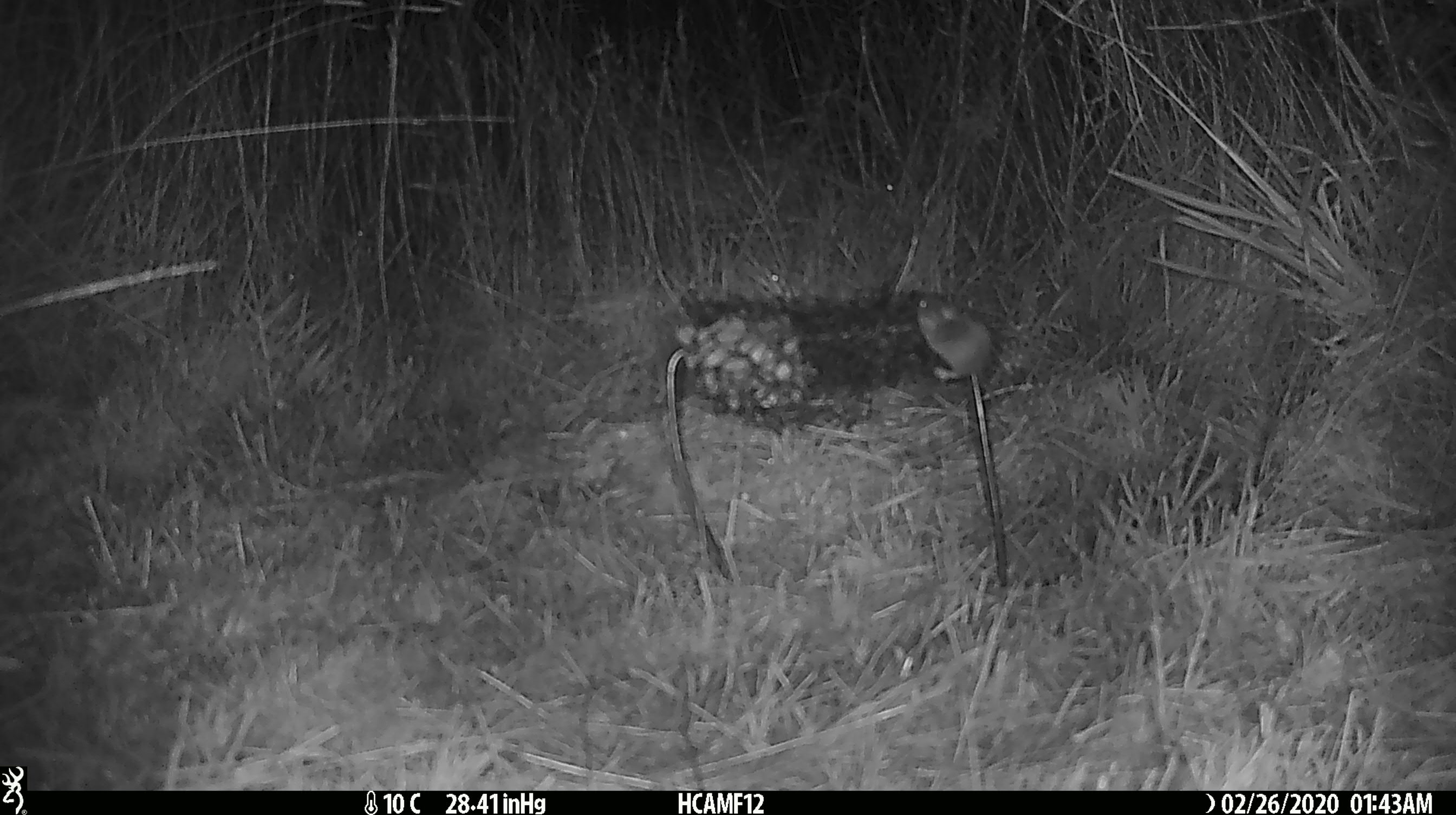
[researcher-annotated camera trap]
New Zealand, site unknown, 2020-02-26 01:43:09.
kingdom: Animalia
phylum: Chordata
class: Mammalia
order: Rodentia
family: Muridae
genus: Mus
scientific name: Mus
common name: mouse